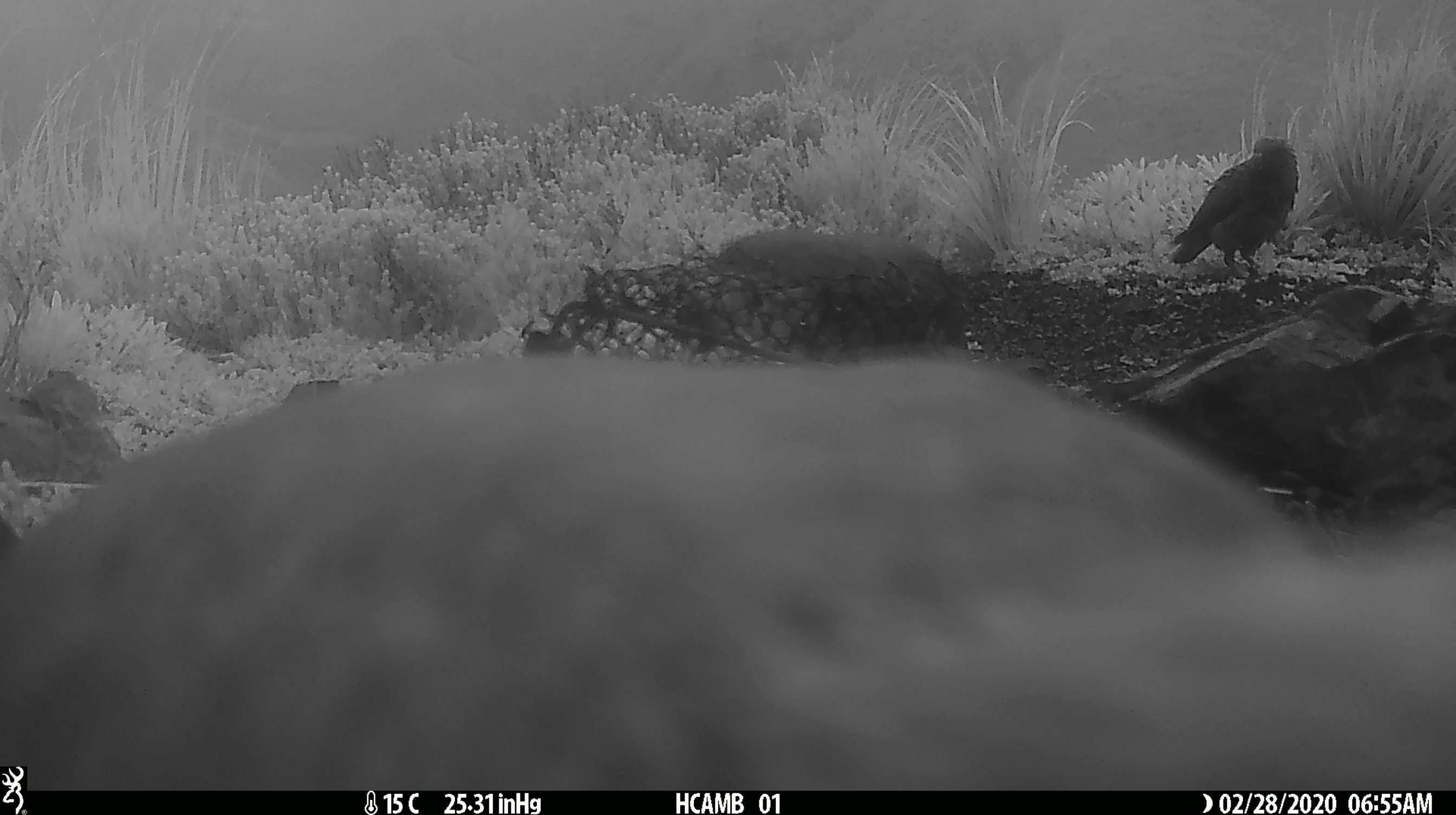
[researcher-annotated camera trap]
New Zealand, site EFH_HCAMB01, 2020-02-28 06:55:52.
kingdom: Animalia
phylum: Chordata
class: Aves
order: Psittaciformes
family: Strigopidae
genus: Nestor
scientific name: Nestor notabilis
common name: kea